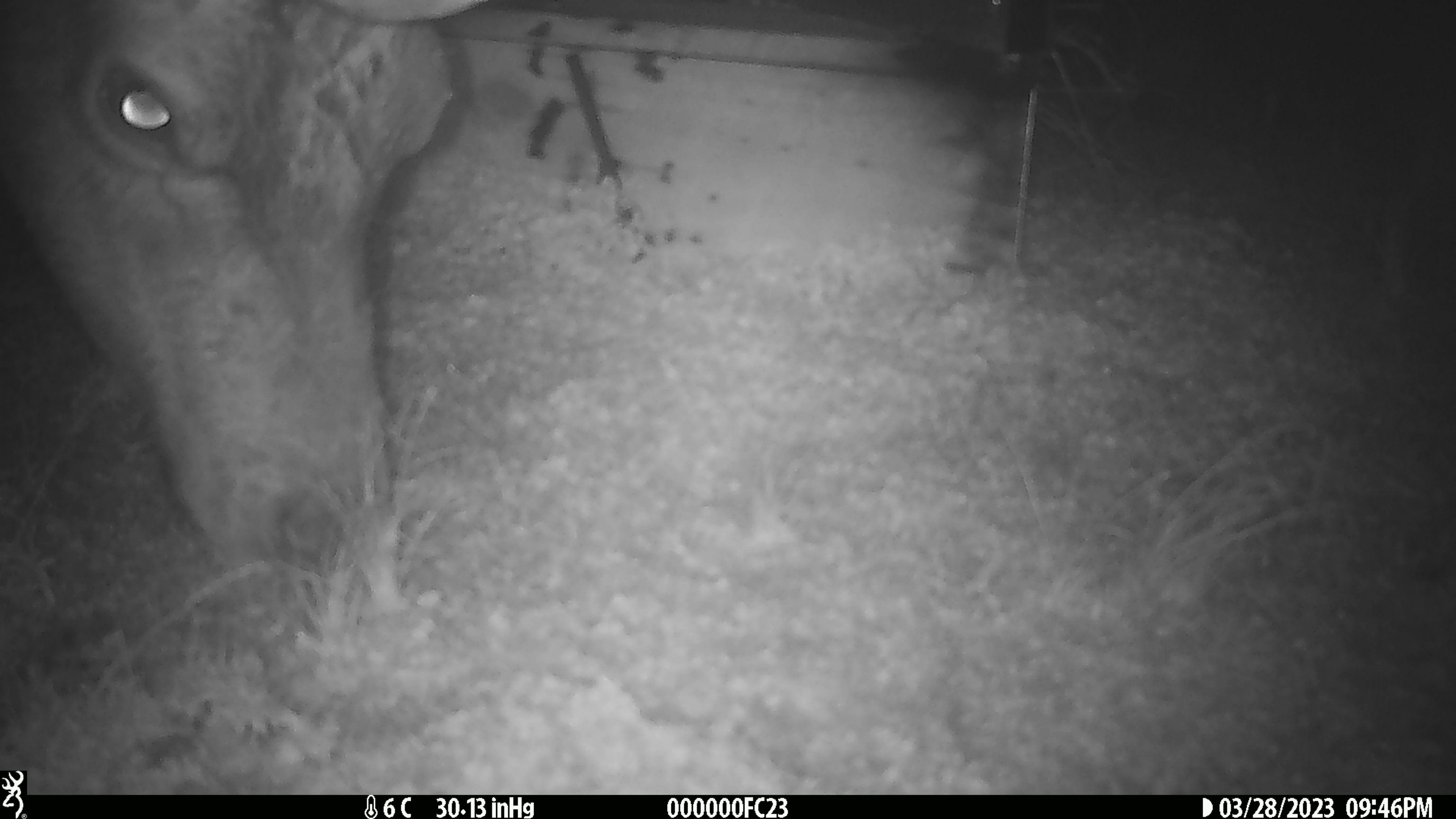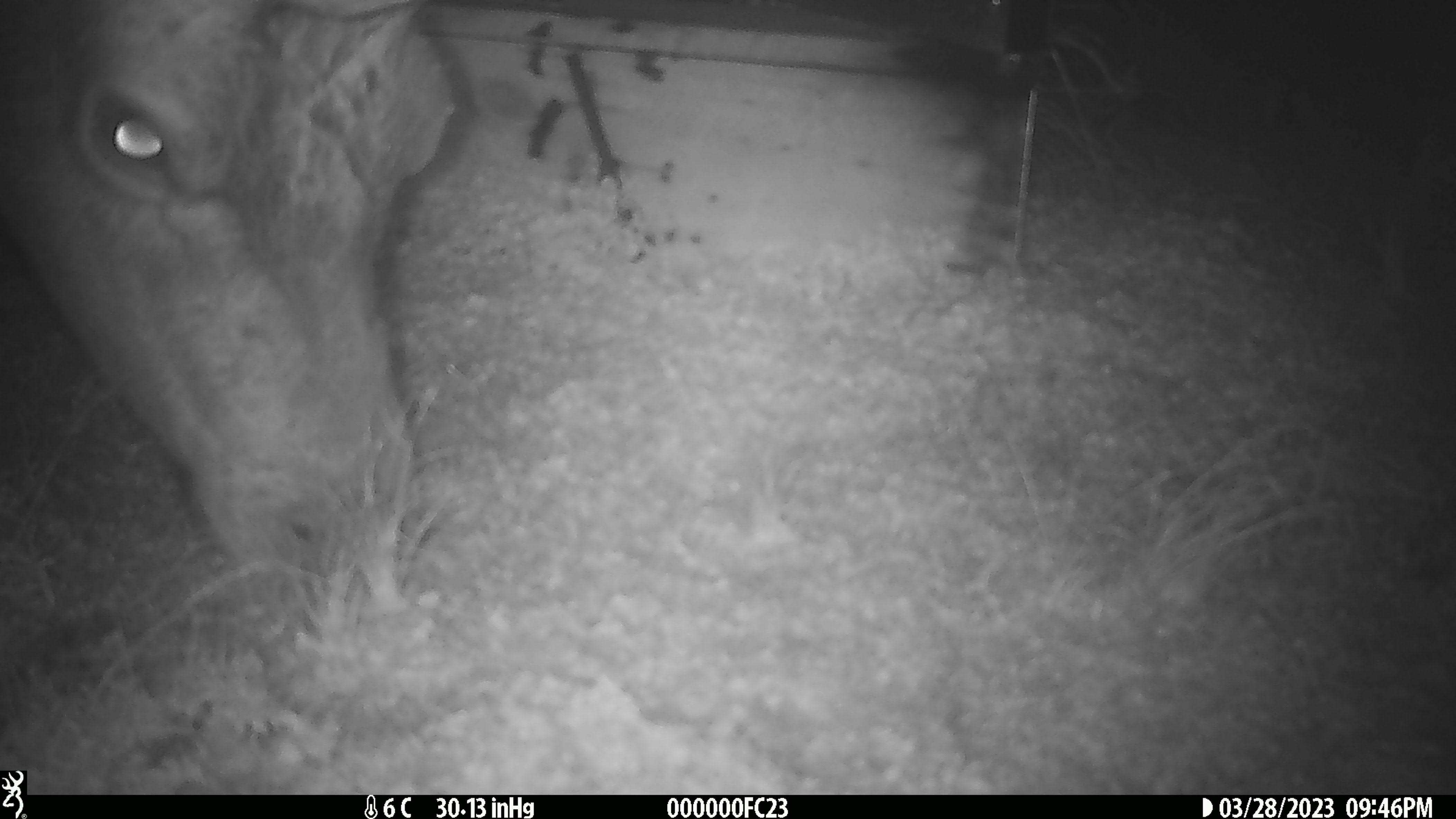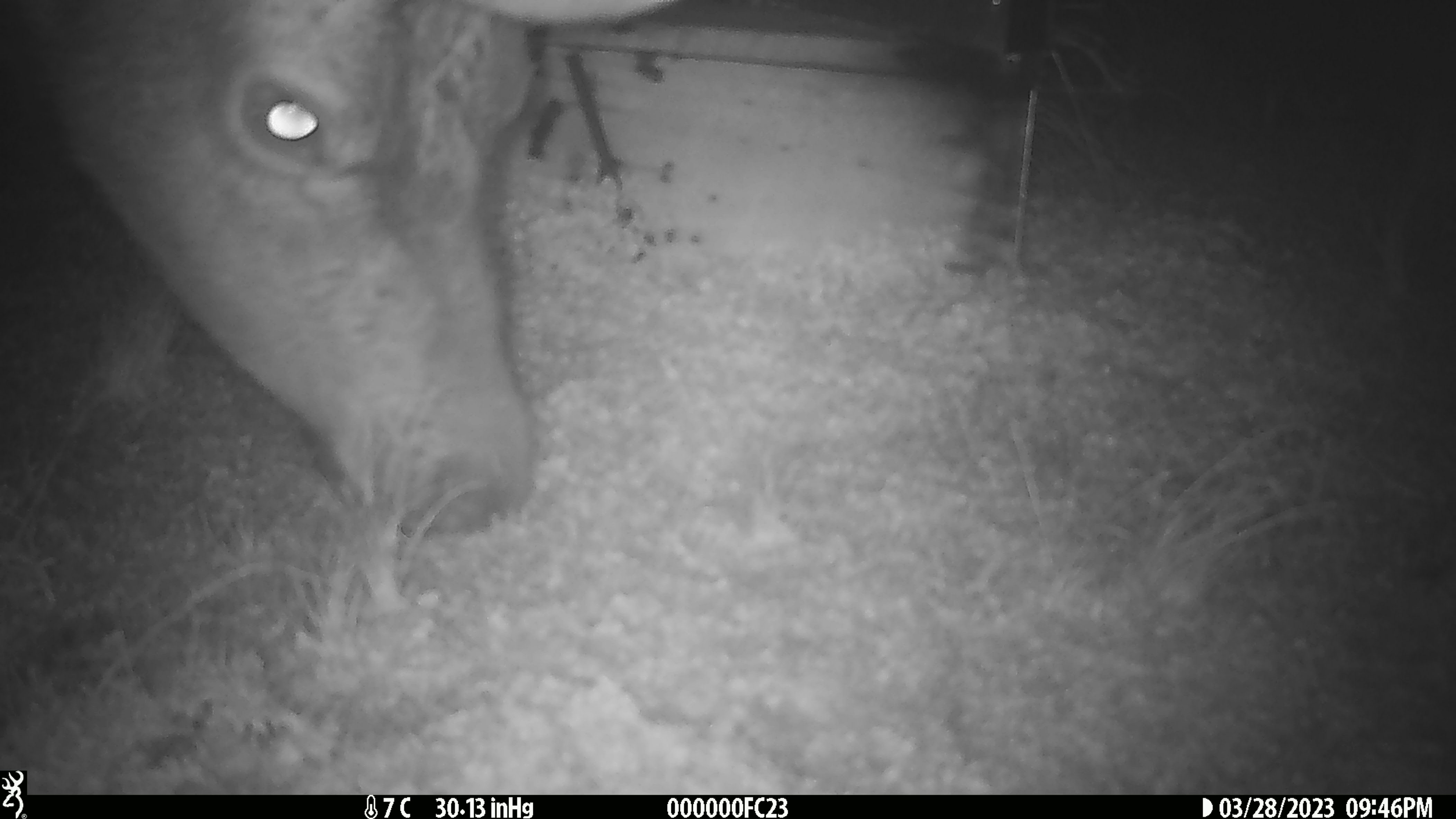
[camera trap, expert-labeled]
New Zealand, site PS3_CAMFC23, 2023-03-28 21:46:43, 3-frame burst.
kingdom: Animalia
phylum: Chordata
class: Mammalia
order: Artiodactyla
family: Cervidae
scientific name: Cervidae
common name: deer